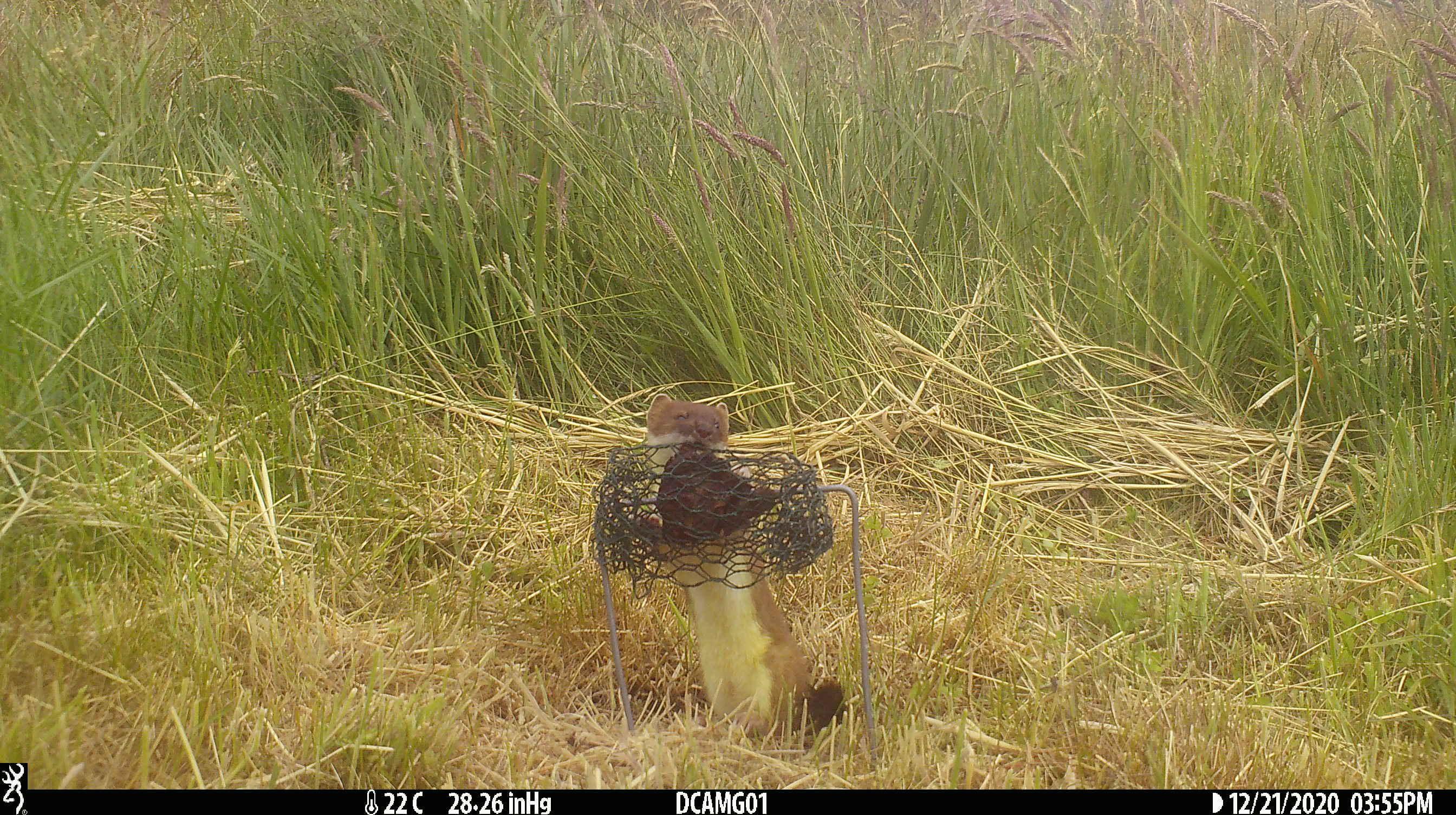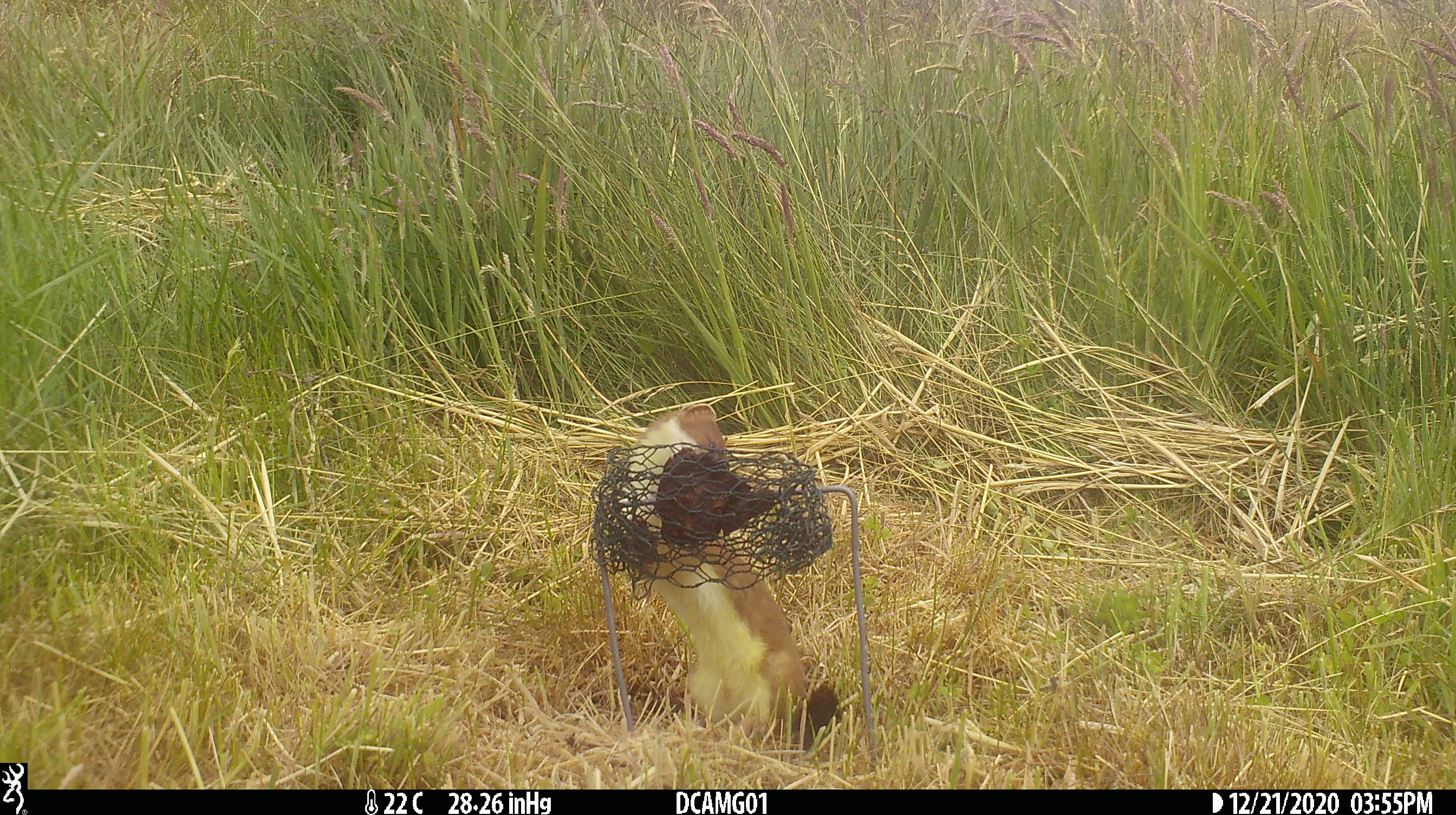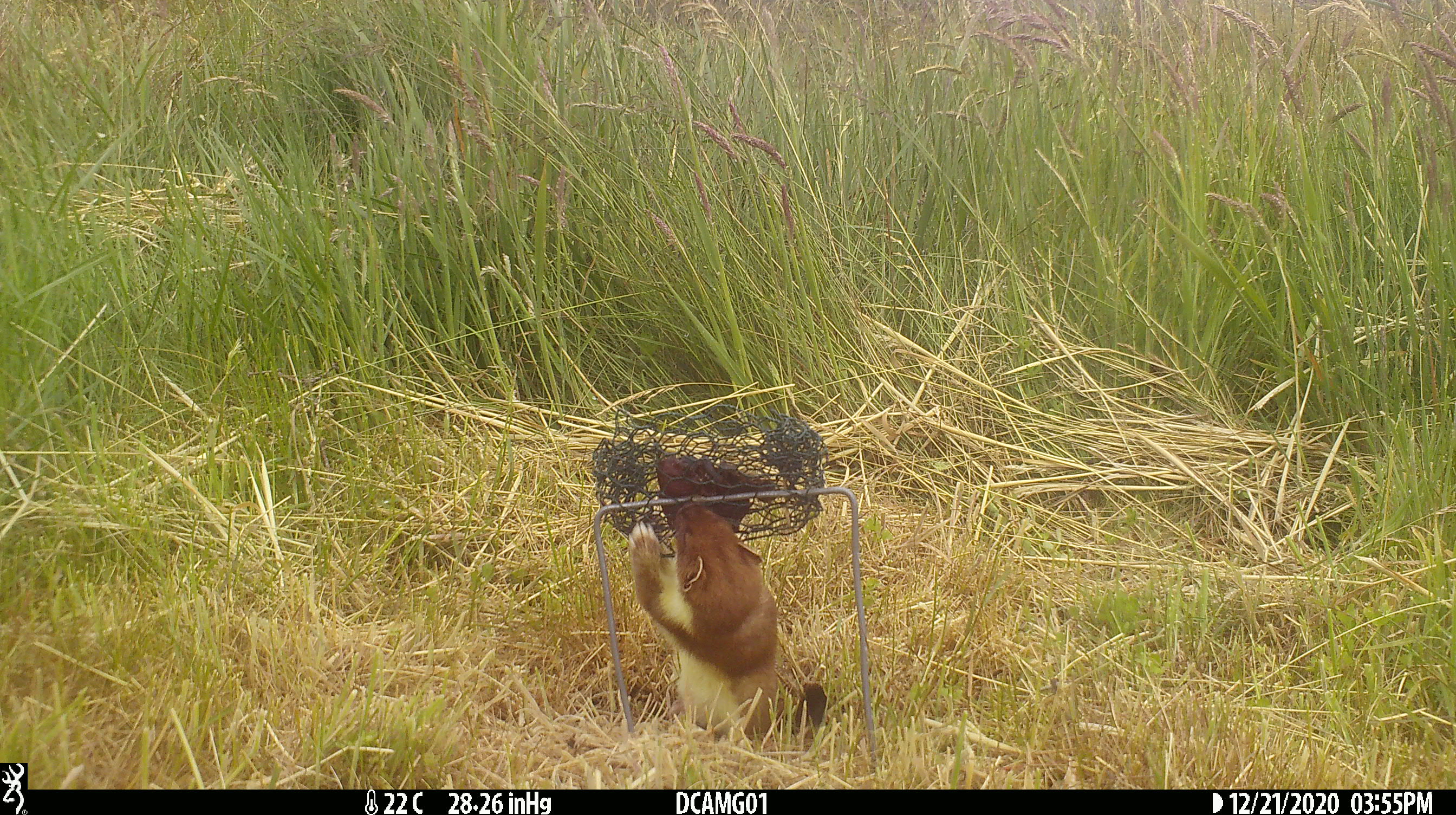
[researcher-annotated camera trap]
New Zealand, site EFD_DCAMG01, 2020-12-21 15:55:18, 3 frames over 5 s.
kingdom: Animalia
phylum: Chordata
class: Mammalia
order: Carnivora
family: Mustelidae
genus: Mustela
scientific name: Mustela erminea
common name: stoat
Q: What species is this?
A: Stoat (Mustela erminea).